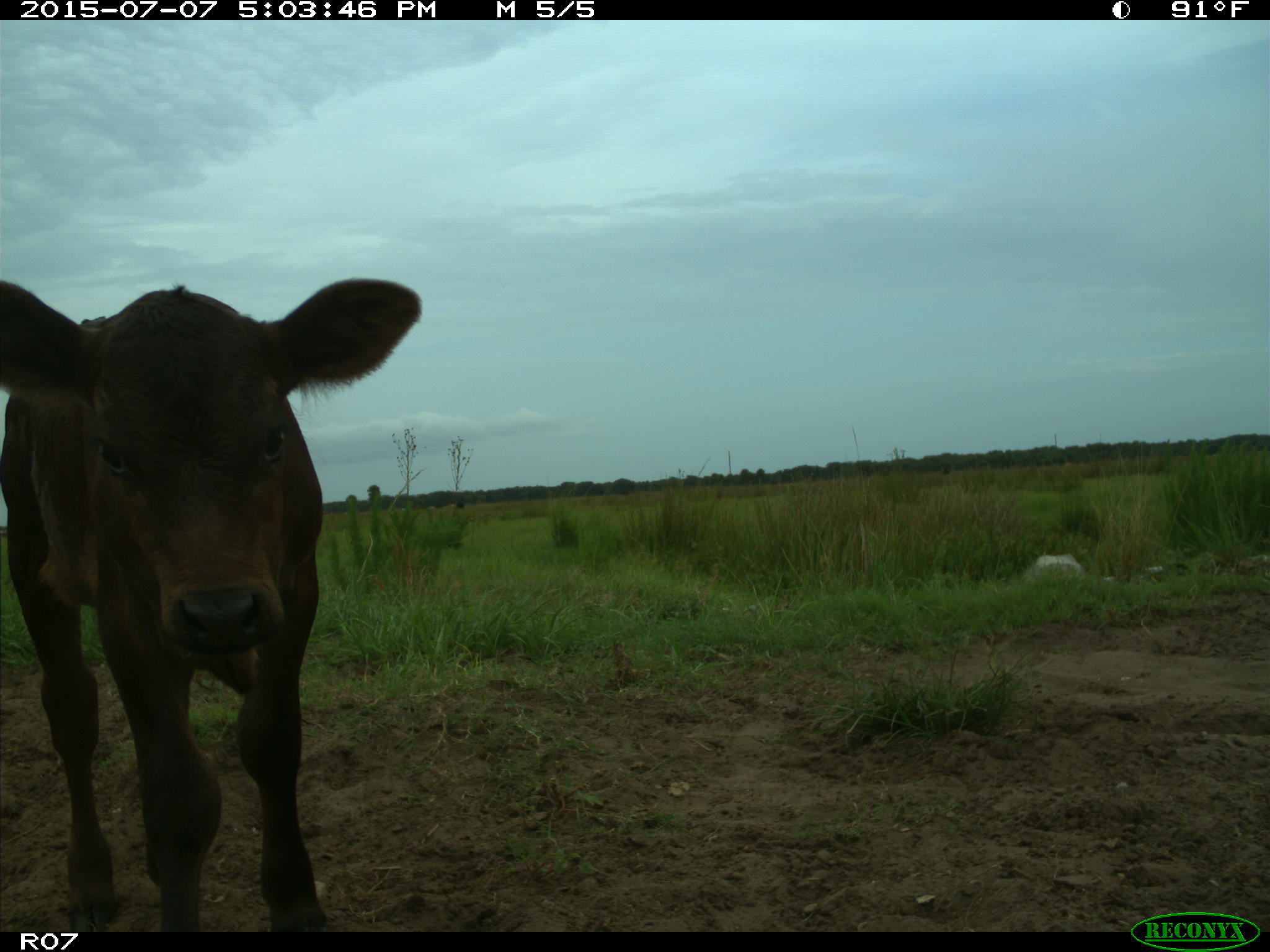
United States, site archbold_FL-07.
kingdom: Animalia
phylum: Chordata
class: Mammalia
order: Artiodactyla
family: Bovidae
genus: Bos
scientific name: Bos taurus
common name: domestic cow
Bos taurus (domestic cow).